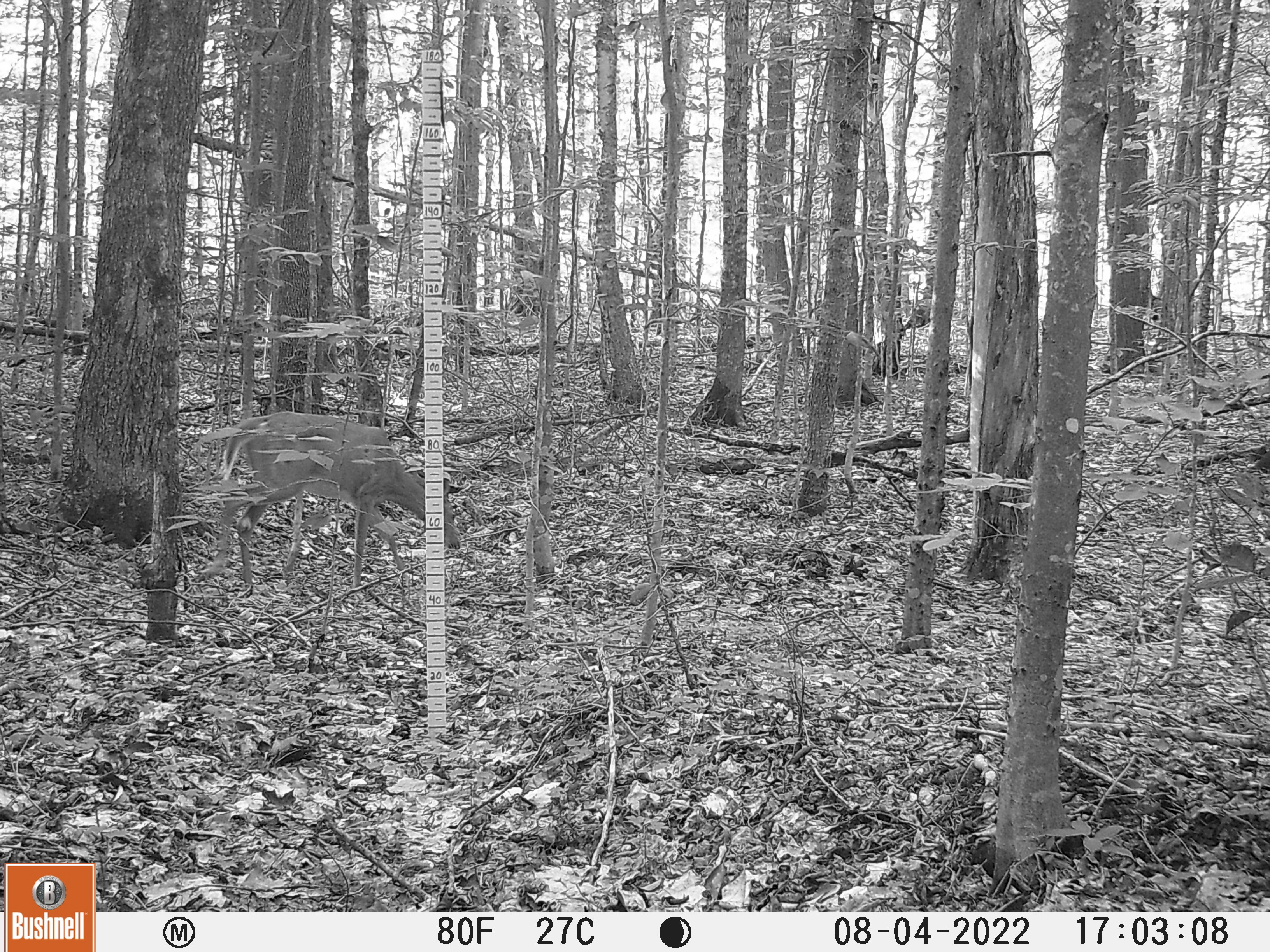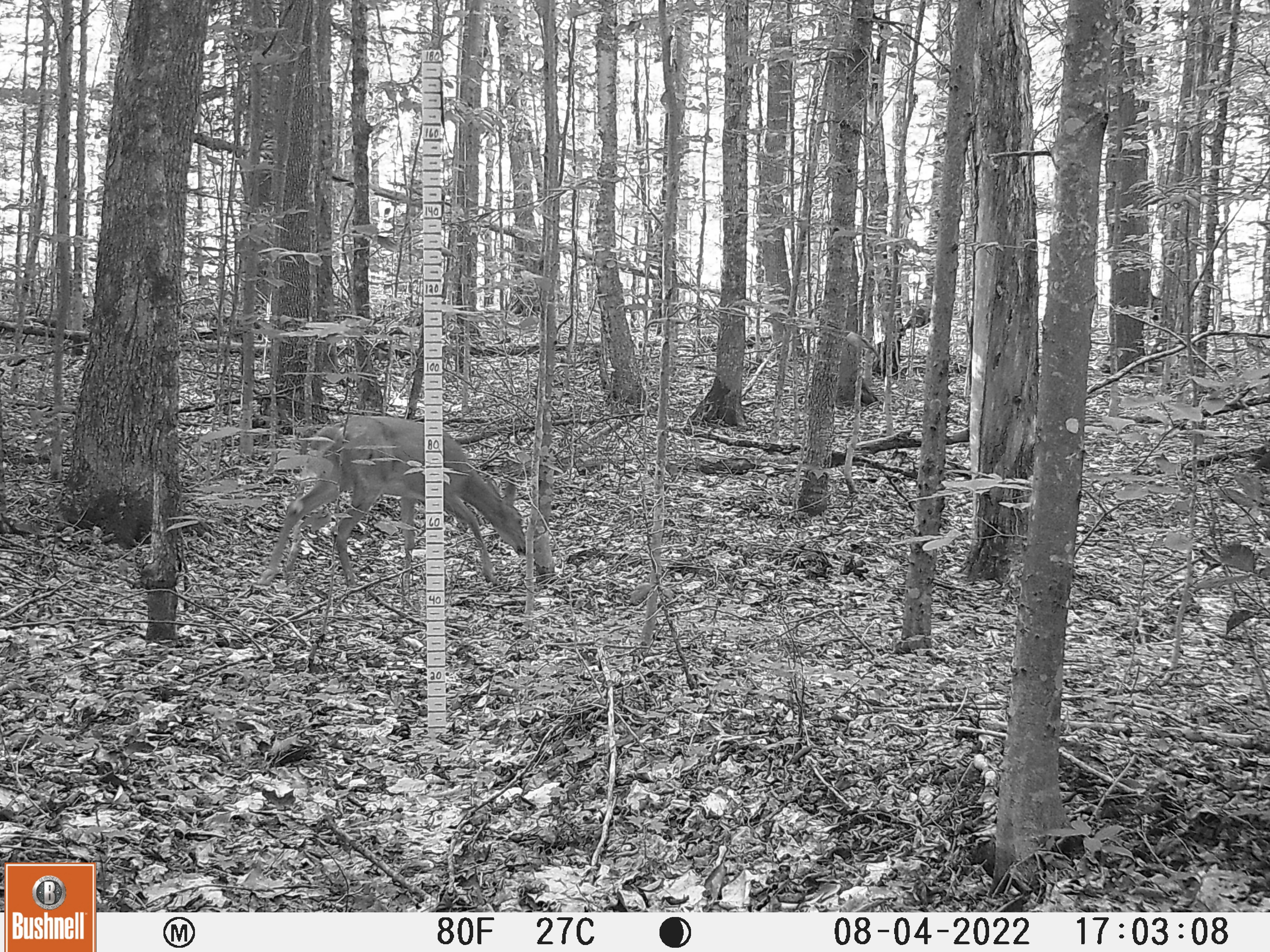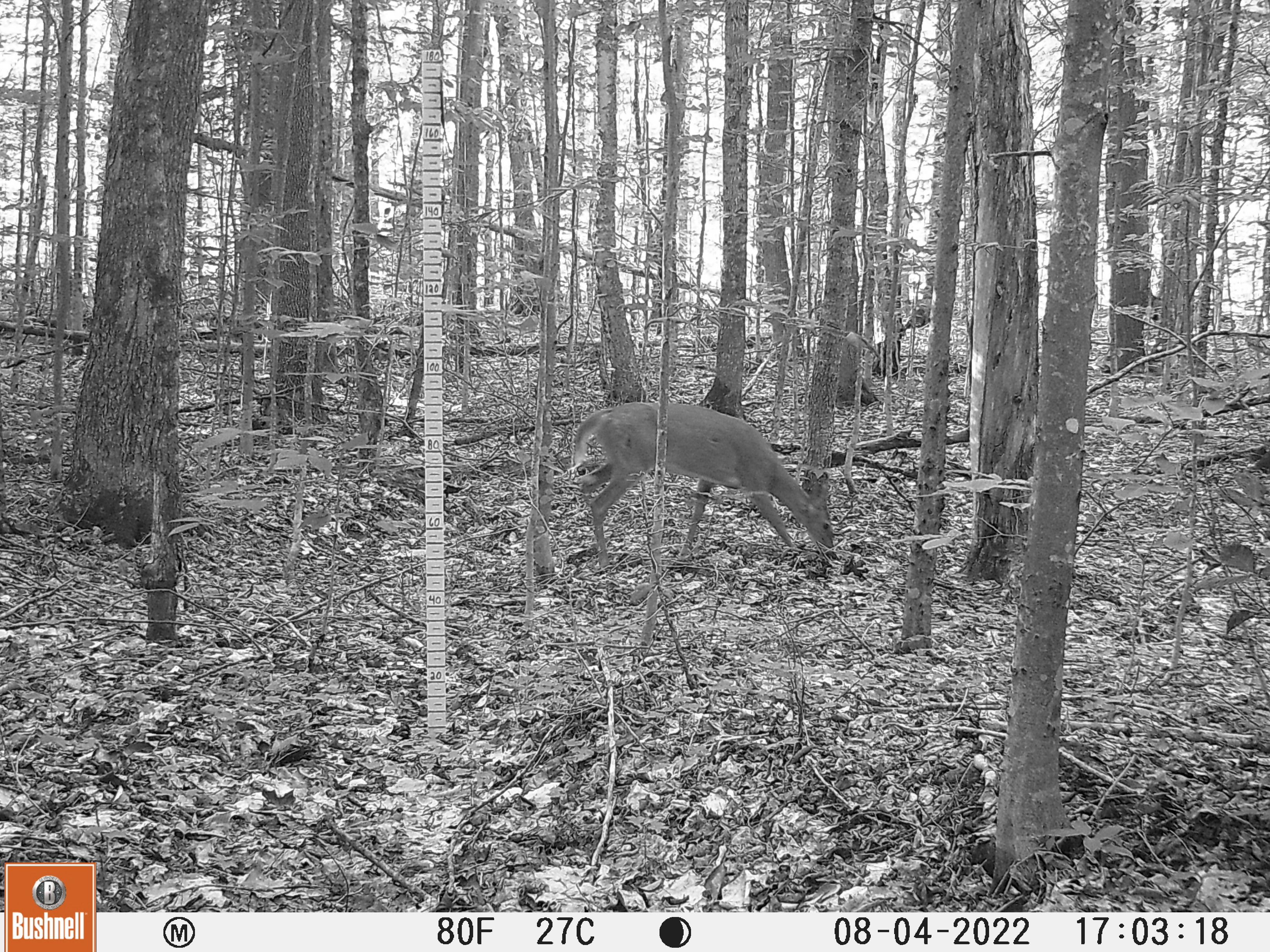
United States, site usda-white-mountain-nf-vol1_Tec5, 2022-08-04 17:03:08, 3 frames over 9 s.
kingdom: Animalia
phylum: Chordata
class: Mammalia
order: Artiodactyla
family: Cervidae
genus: Odocoileus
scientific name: Odocoileus virginianus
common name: white-tailed deer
White-tailed deer (Odocoileus virginianus).